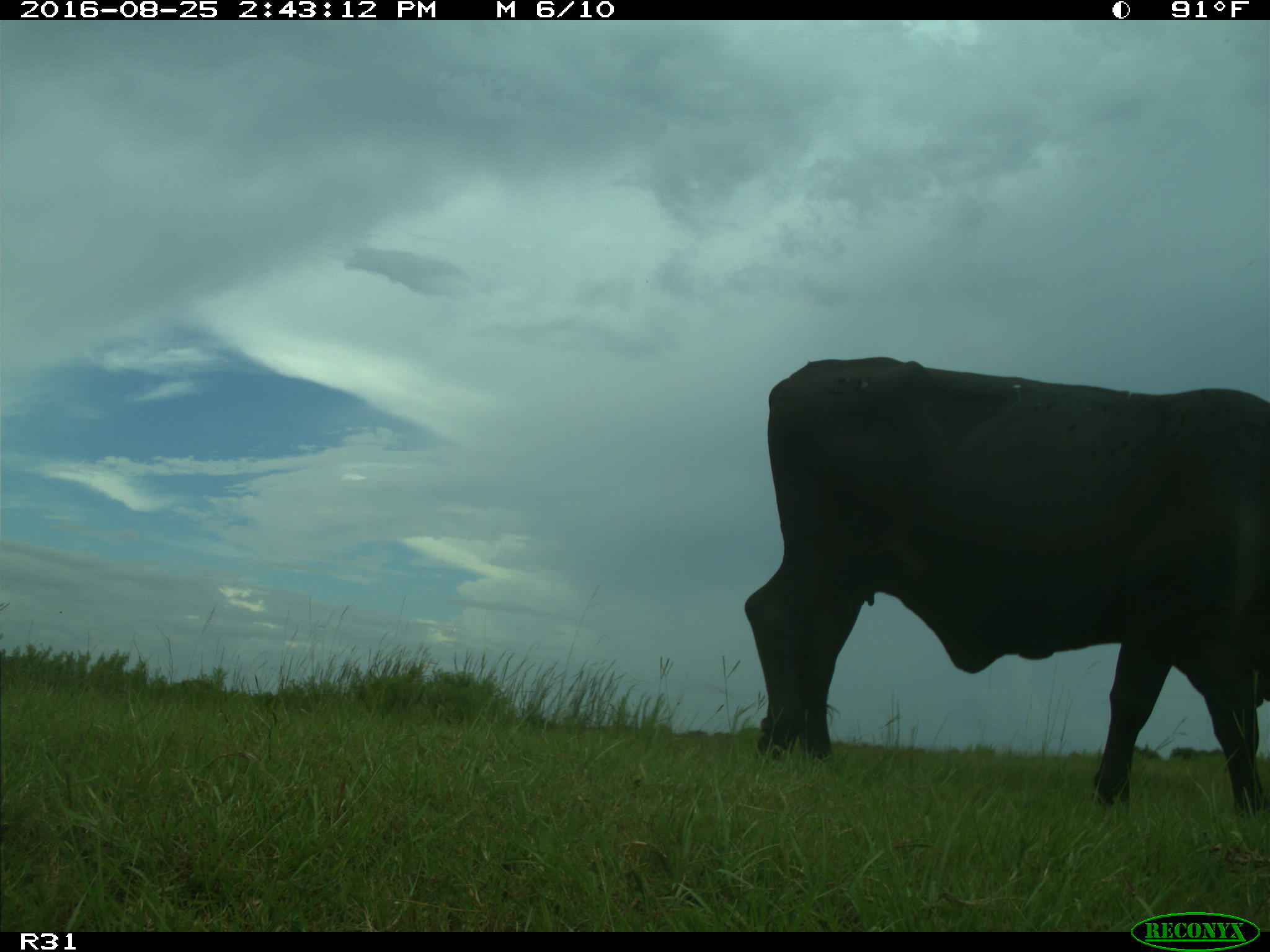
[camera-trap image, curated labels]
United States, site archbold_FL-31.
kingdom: Animalia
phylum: Chordata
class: Mammalia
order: Artiodactyla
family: Bovidae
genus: Bos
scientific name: Bos taurus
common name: domestic cow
Bos taurus (domestic cow).